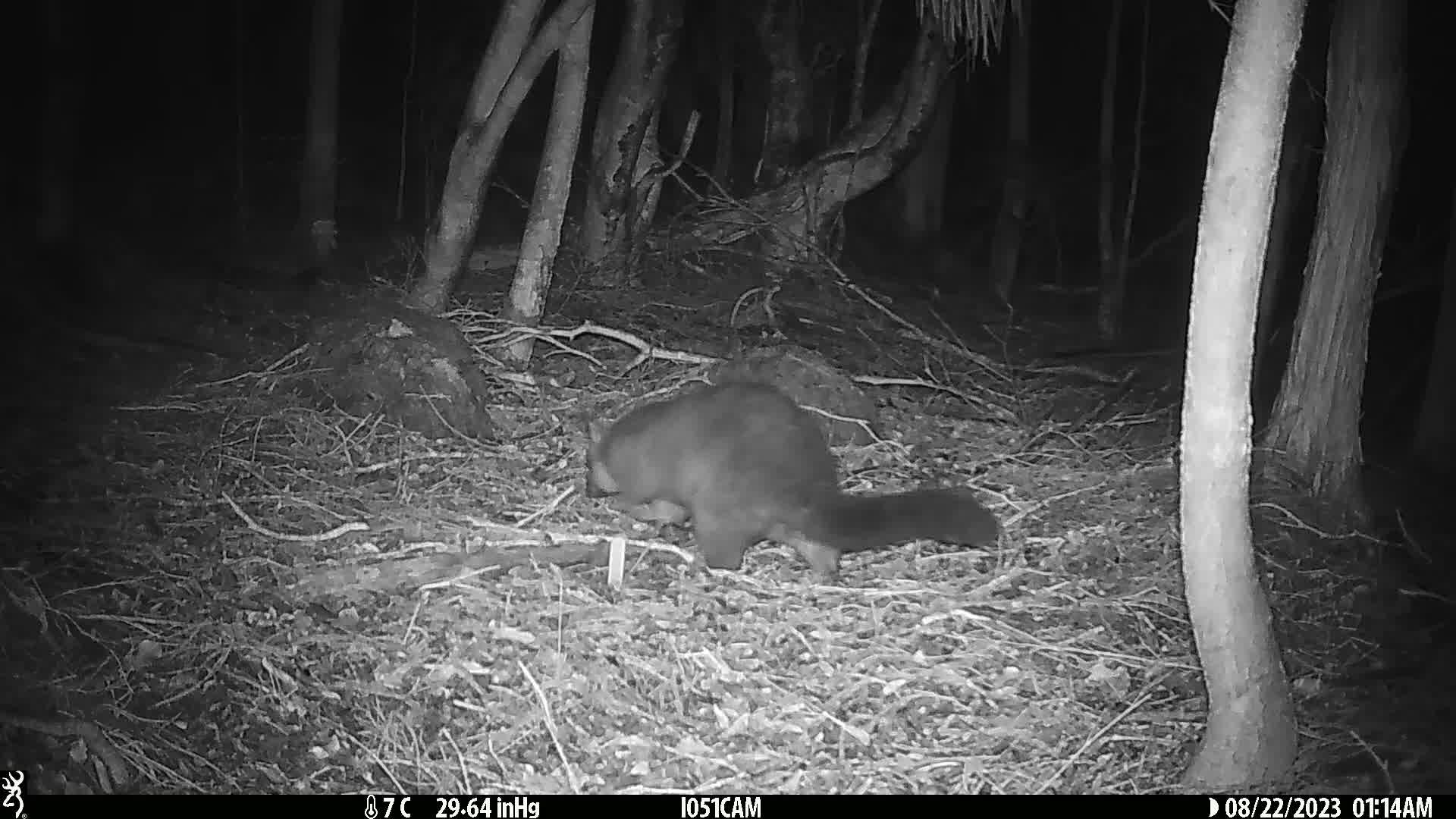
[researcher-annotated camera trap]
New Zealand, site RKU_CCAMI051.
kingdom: Animalia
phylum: Chordata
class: Mammalia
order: Diprotodontia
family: Phalangeridae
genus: Trichosurus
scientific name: Trichosurus vulpecula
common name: common brushtail possum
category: possum